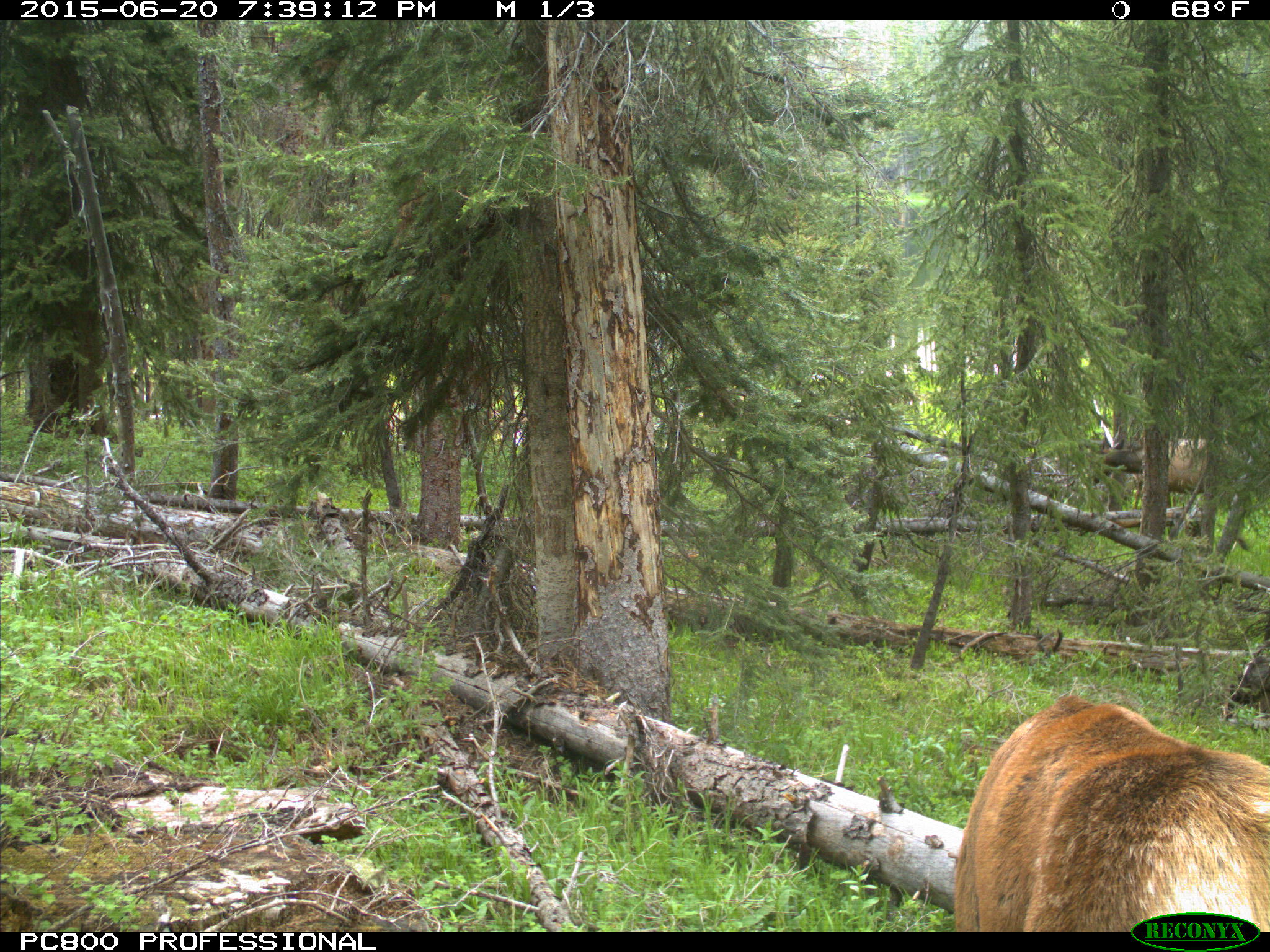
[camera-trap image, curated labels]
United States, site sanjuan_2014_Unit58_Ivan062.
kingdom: Animalia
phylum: Chordata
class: Mammalia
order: Artiodactyla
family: Cervidae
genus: Cervus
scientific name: Cervus elaphus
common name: red deer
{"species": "Cervus elaphus (red deer)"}